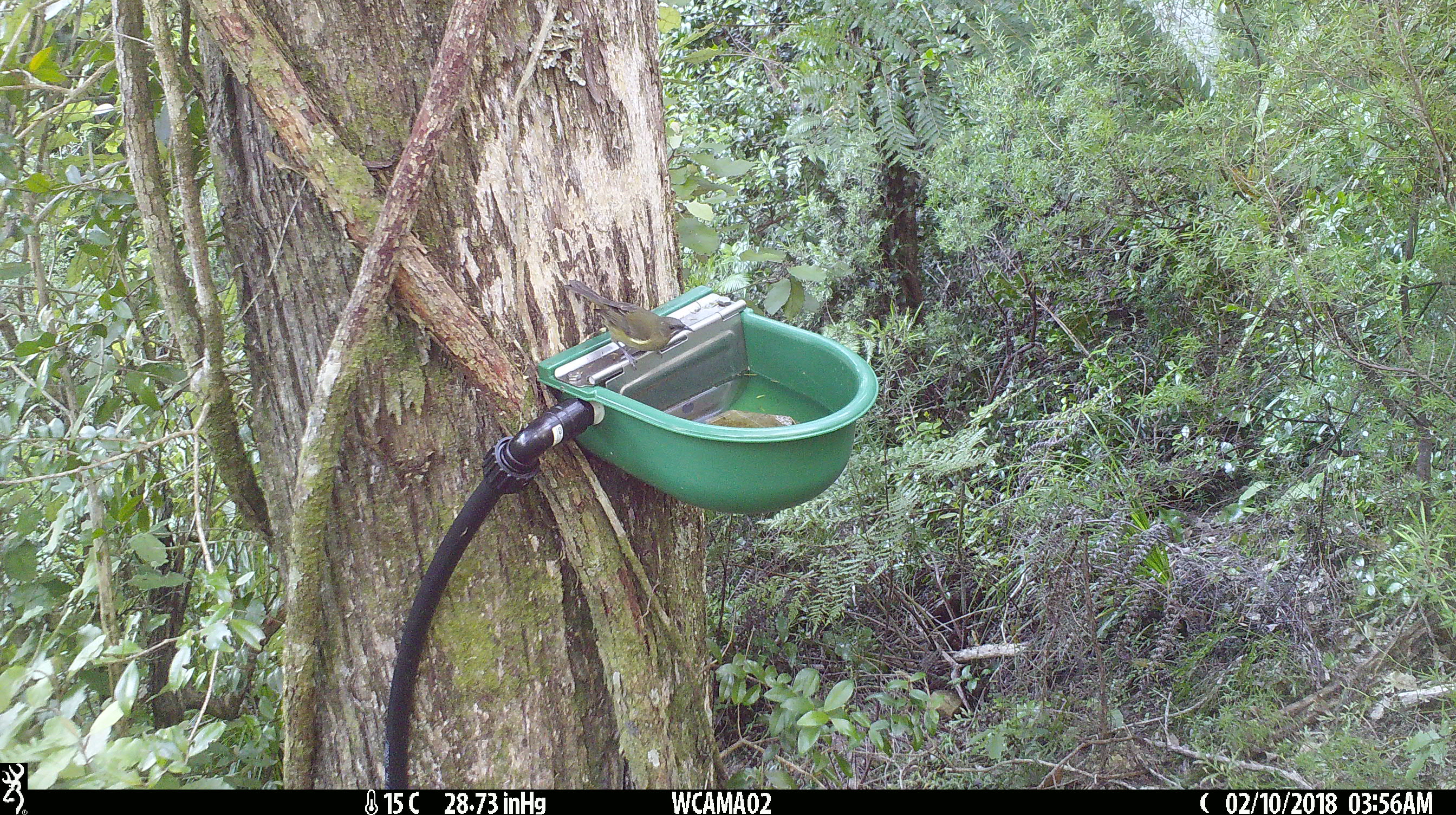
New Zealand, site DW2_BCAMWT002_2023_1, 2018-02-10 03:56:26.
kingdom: Animalia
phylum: Chordata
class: Aves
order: Passeriformes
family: Meliphagidae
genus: Anthornis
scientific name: Anthornis melanura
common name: new zealand bellbird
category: bellbird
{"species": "bellbird (new zealand bellbird) (Anthornis melanura)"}